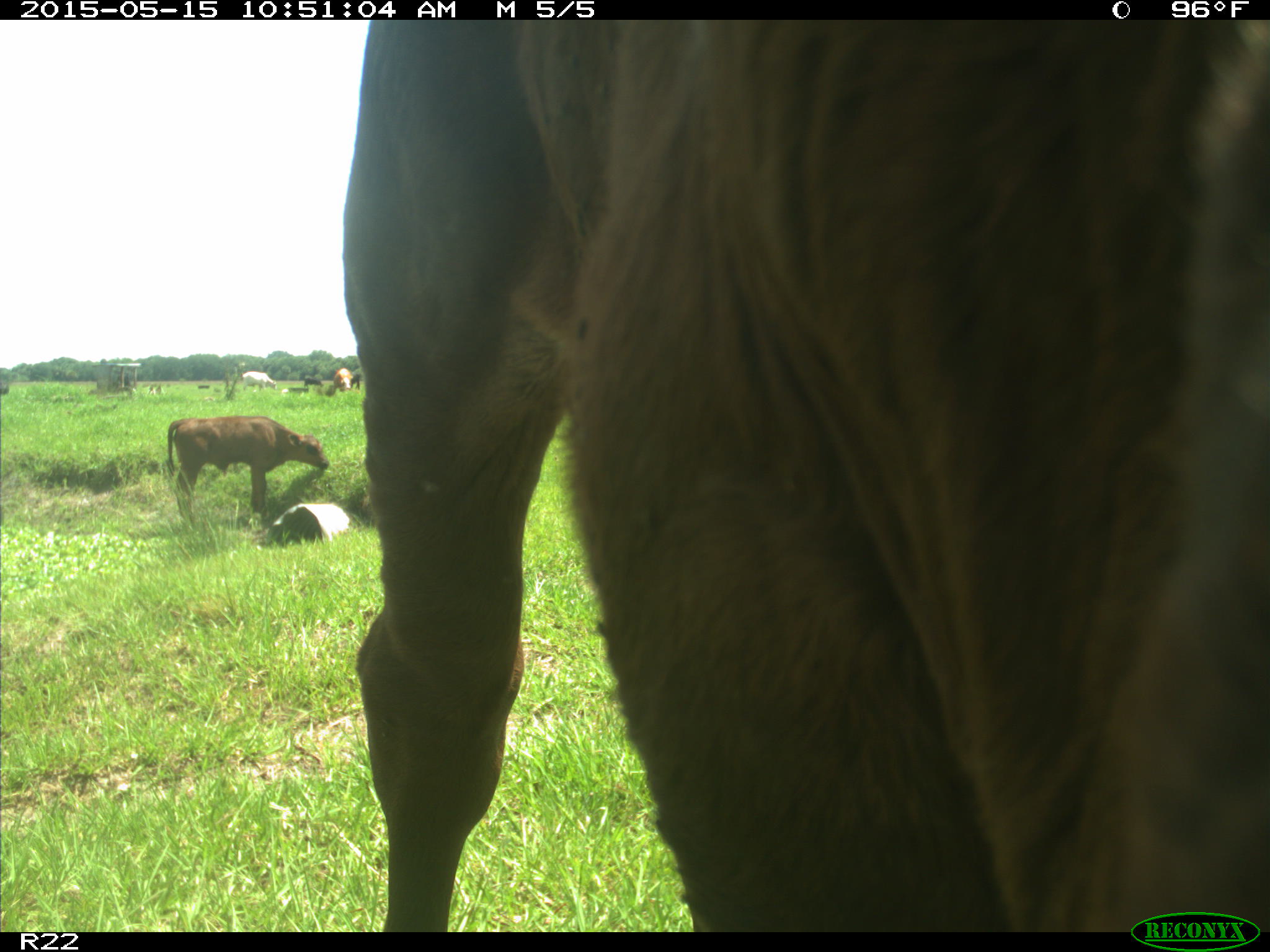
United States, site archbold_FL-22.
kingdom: Animalia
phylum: Chordata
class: Mammalia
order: Artiodactyla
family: Bovidae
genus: Bos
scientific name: Bos taurus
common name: domestic cow